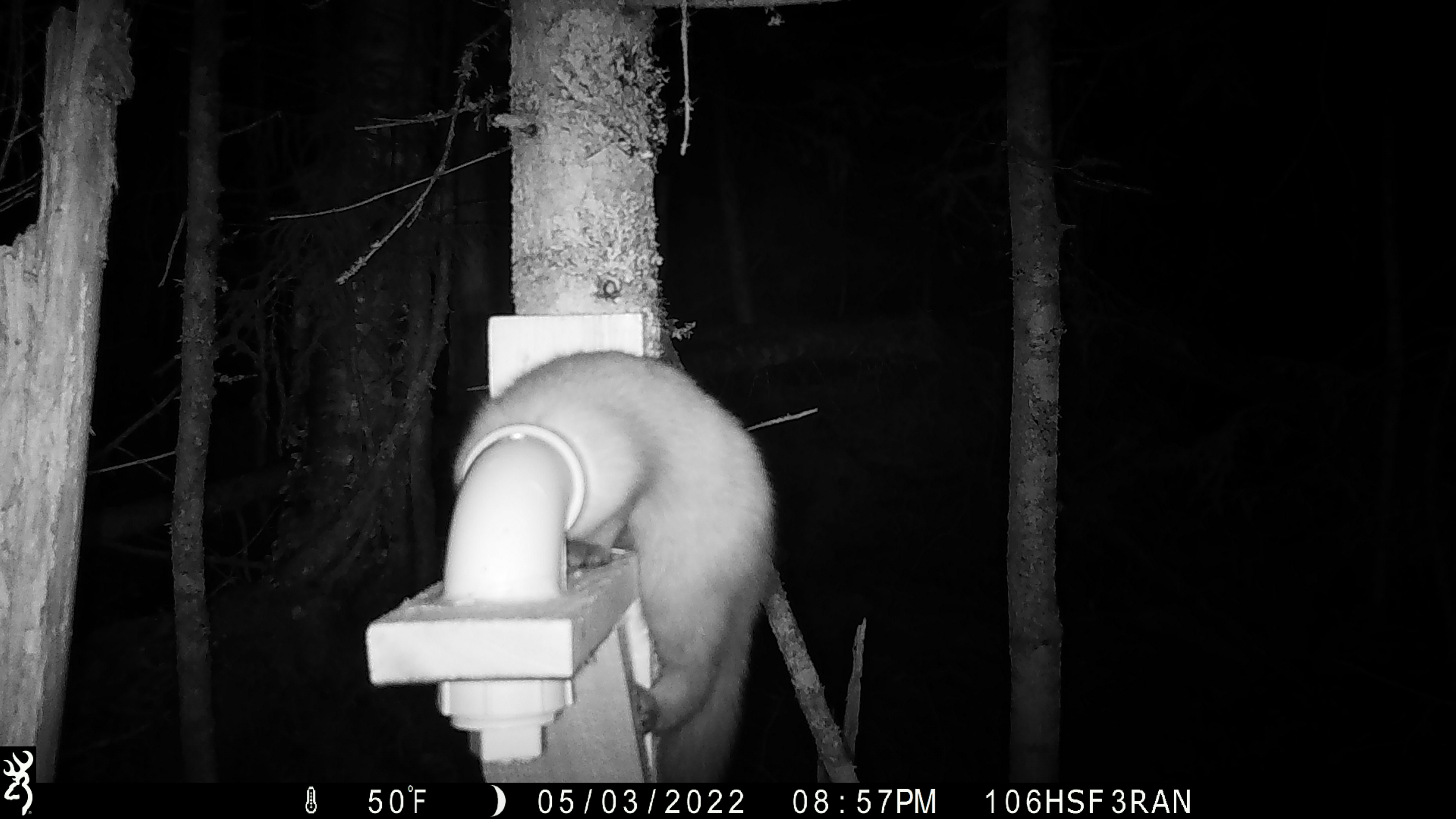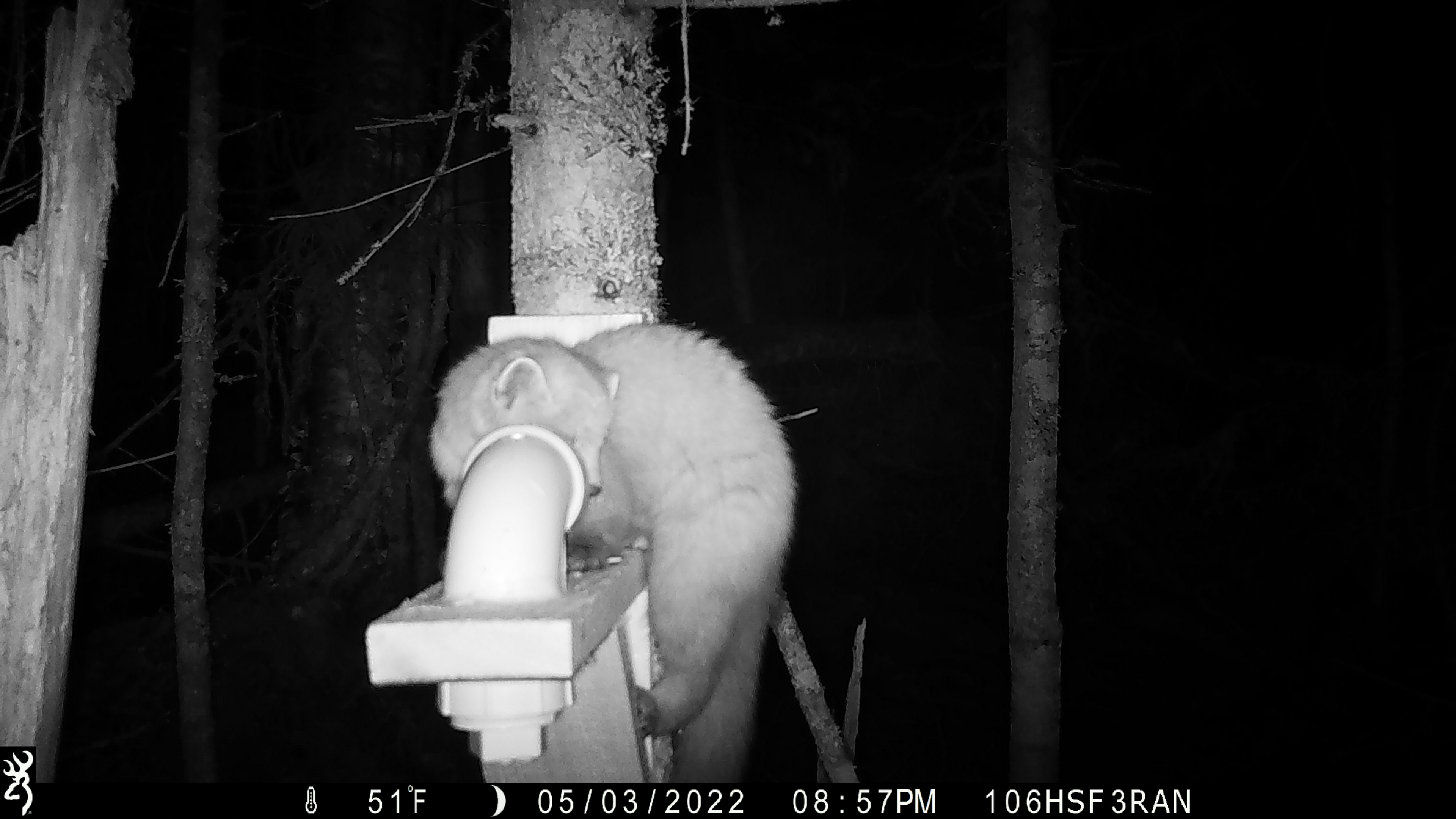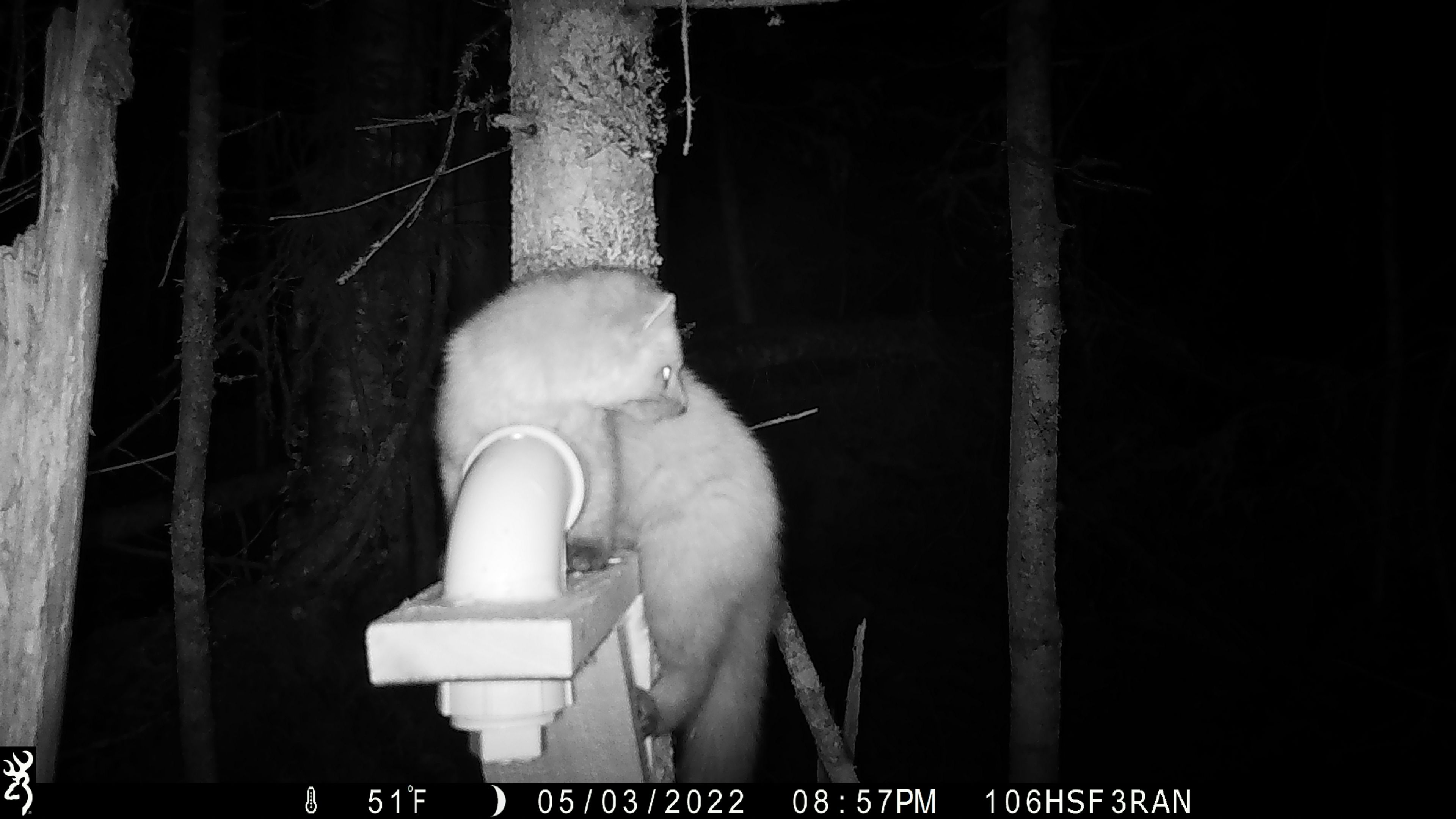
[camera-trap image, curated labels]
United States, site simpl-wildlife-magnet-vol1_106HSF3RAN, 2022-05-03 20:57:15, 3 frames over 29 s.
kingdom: Animalia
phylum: Chordata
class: Mammalia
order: Carnivora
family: Mustelidae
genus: Martes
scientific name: Martes americana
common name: american marten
American marten (Martes americana).